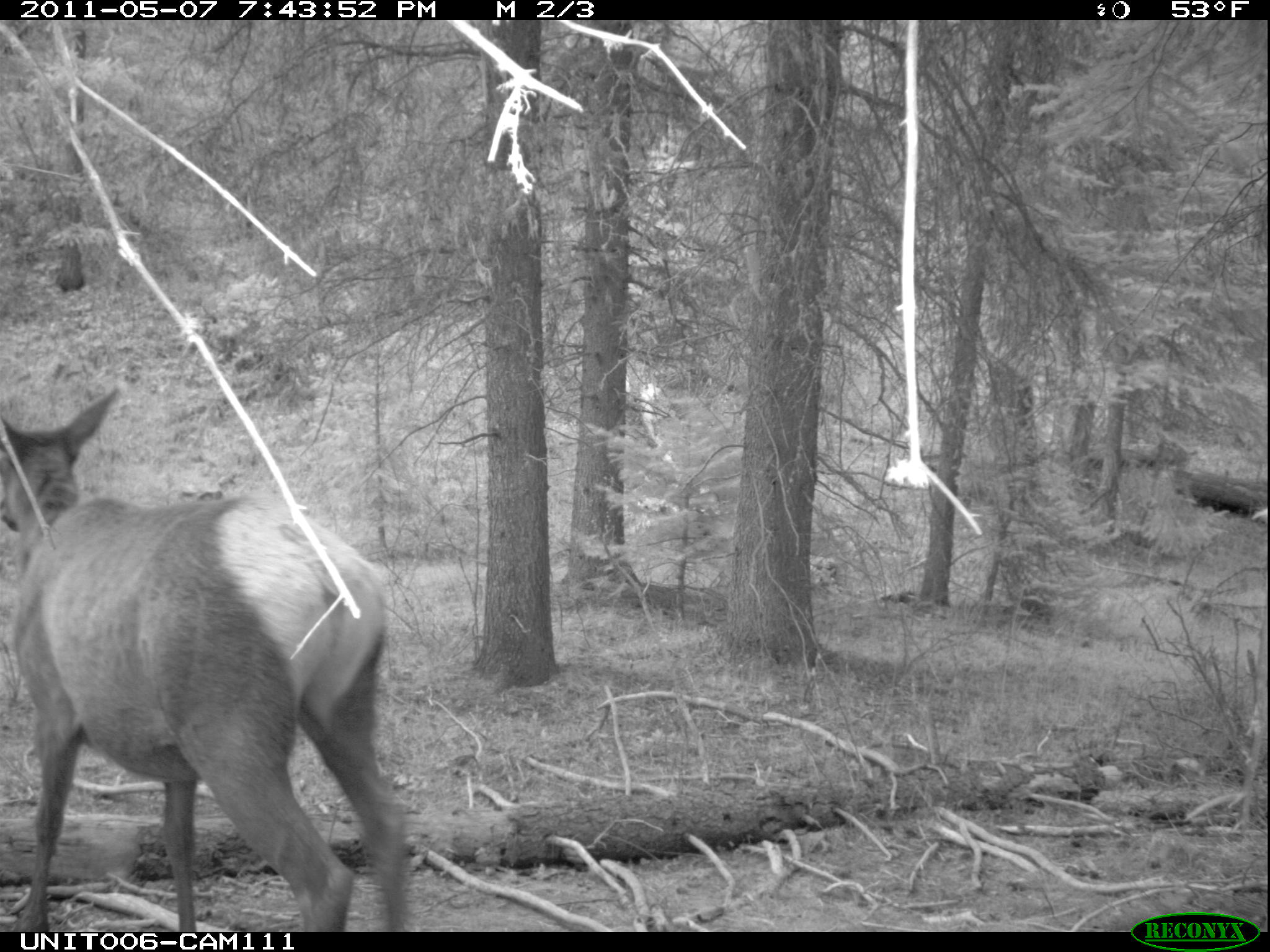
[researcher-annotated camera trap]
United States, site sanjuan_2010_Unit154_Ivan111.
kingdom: Animalia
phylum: Chordata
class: Mammalia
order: Artiodactyla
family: Cervidae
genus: Cervus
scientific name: Cervus elaphus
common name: red deer